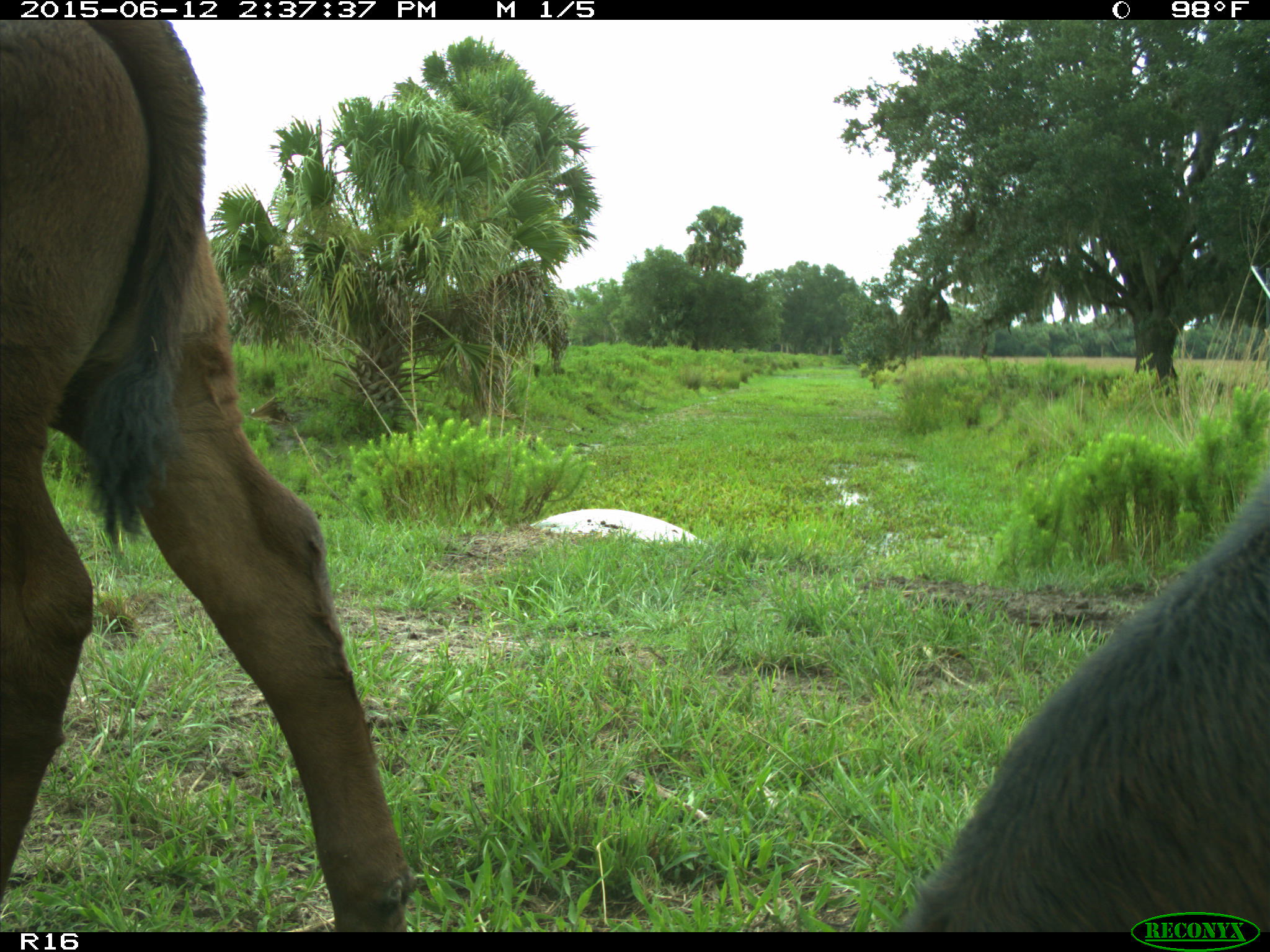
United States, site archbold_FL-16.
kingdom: Animalia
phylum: Chordata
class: Mammalia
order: Artiodactyla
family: Bovidae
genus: Bos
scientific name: Bos taurus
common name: domestic cow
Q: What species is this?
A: Bos taurus (domestic cow).